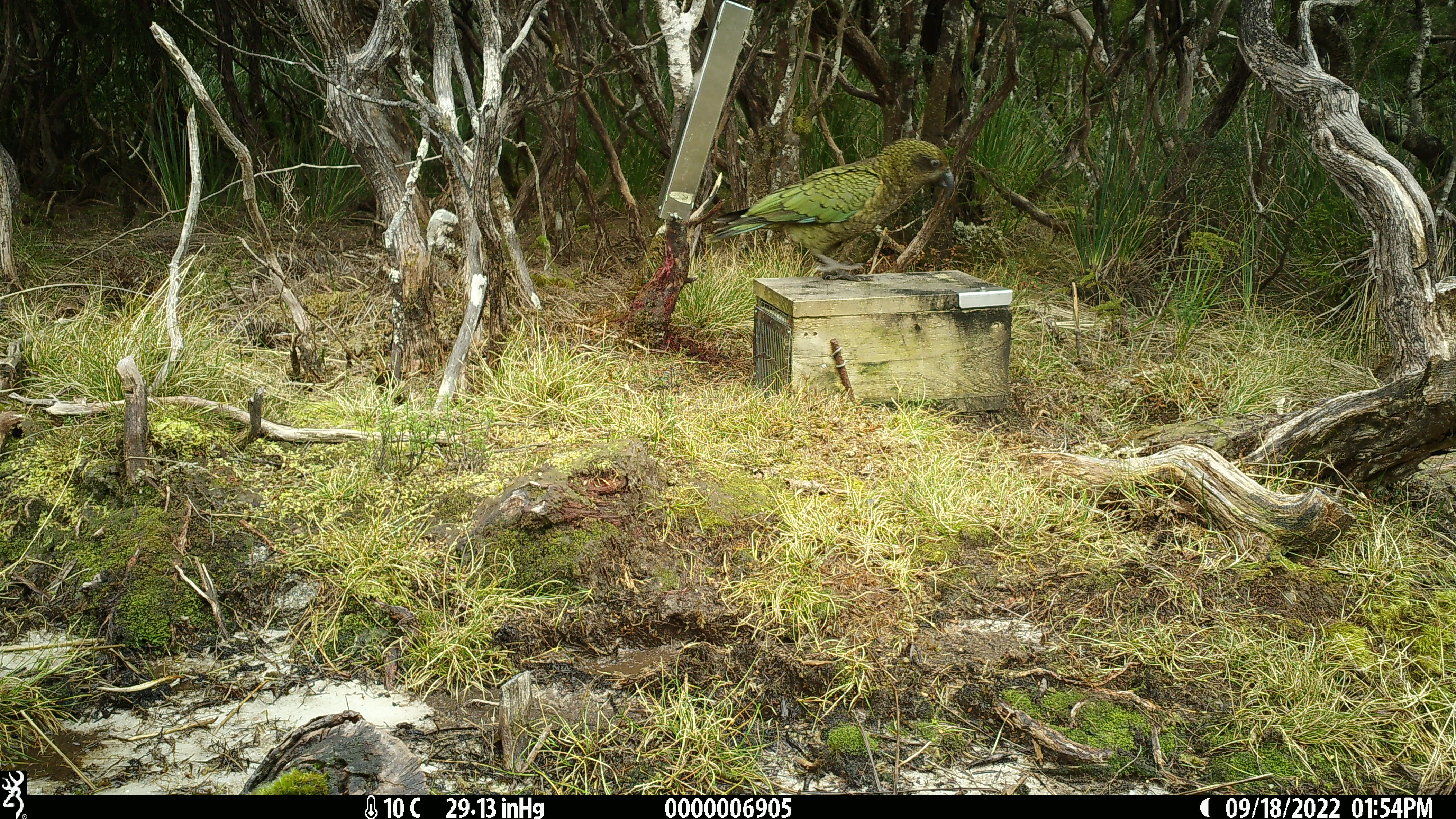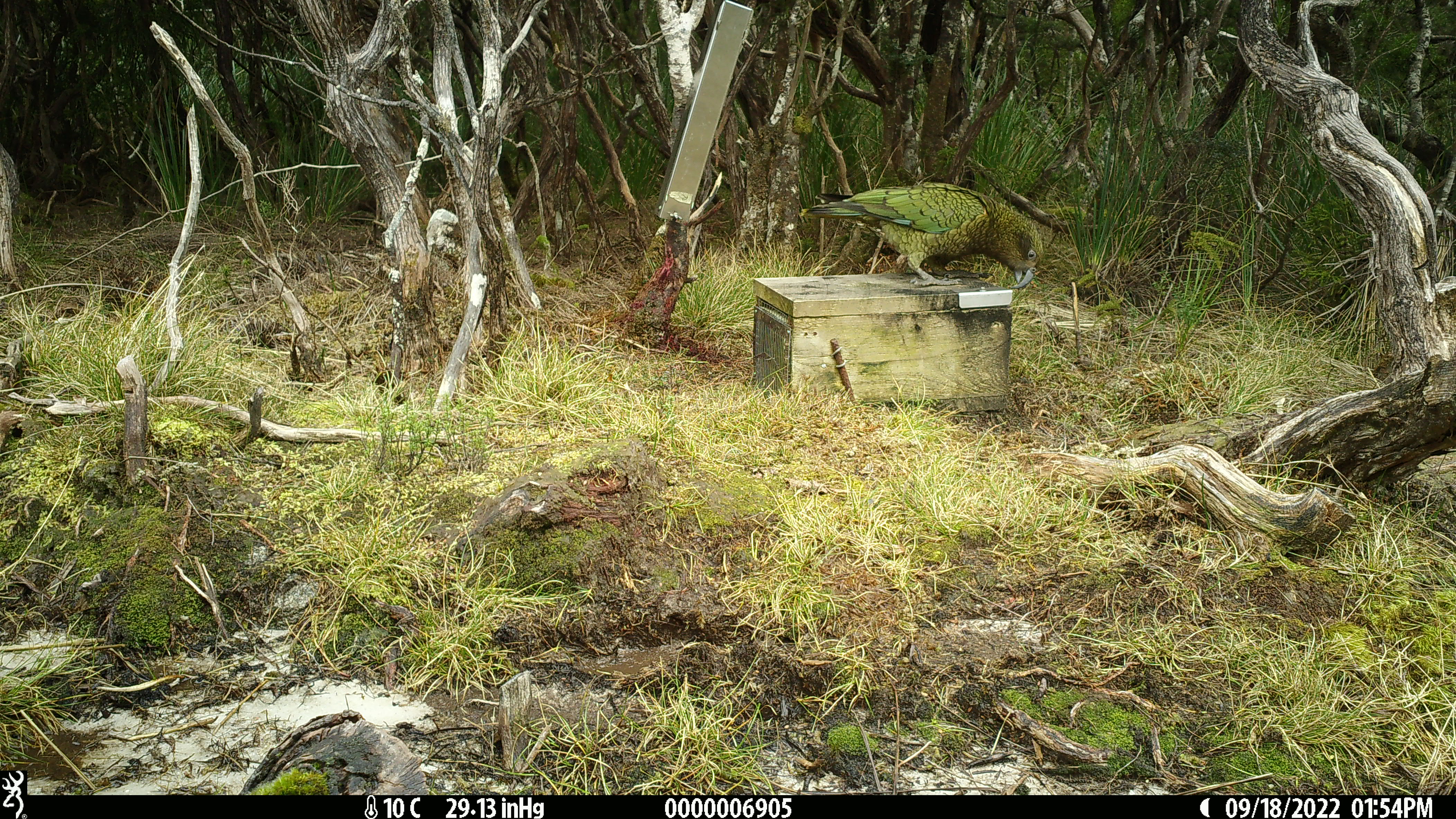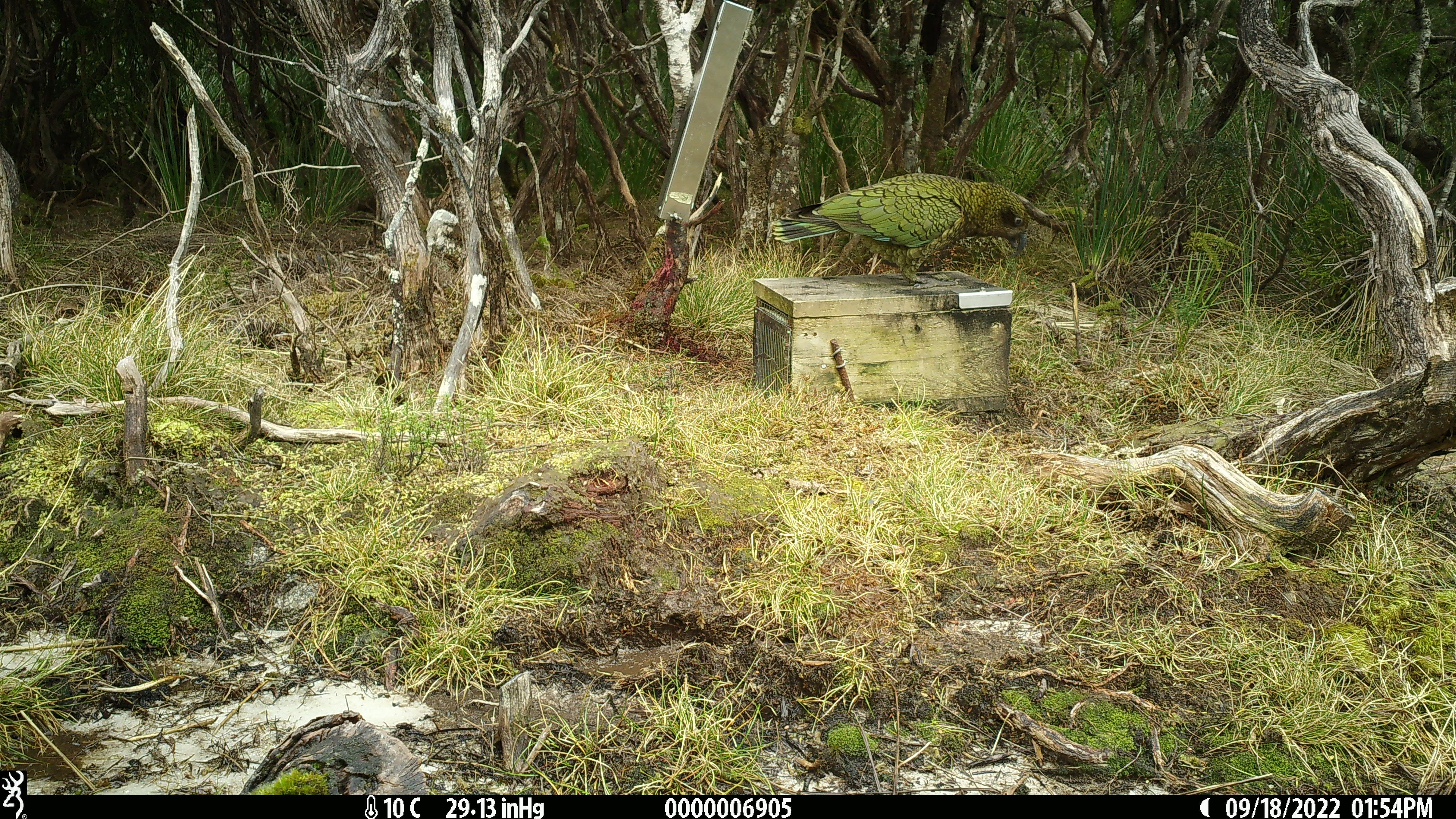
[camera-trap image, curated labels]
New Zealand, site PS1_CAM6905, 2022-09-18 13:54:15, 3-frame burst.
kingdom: Animalia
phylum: Chordata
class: Aves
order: Psittaciformes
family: Strigopidae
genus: Nestor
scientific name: Nestor notabilis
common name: kea